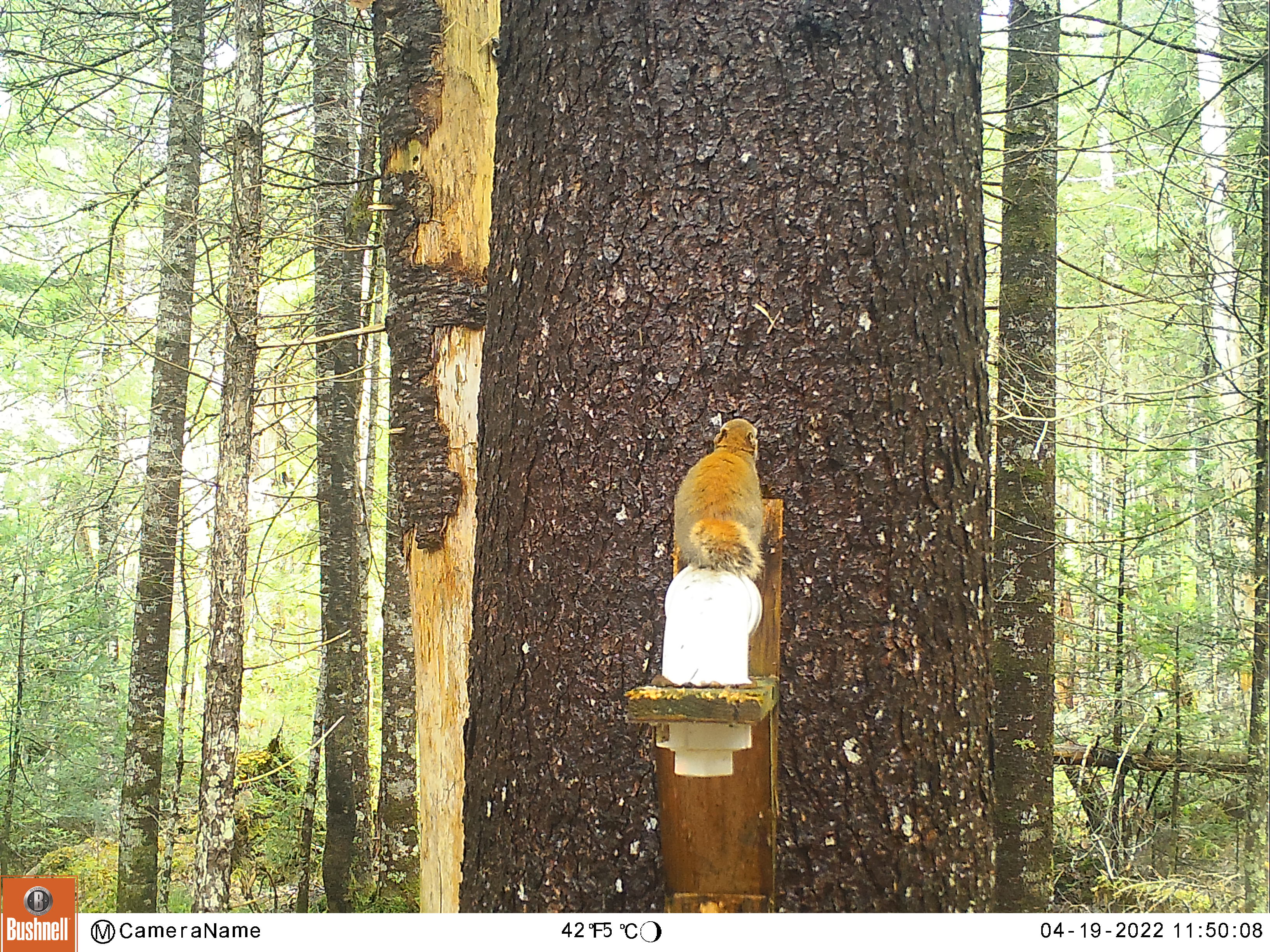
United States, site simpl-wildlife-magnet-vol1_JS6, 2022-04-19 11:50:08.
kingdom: Animalia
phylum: Chordata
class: Mammalia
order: Rodentia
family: Sciuridae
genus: Tamiasciurus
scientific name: Tamiasciurus hudsonicus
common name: red squirrel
Red squirrel (Tamiasciurus hudsonicus).